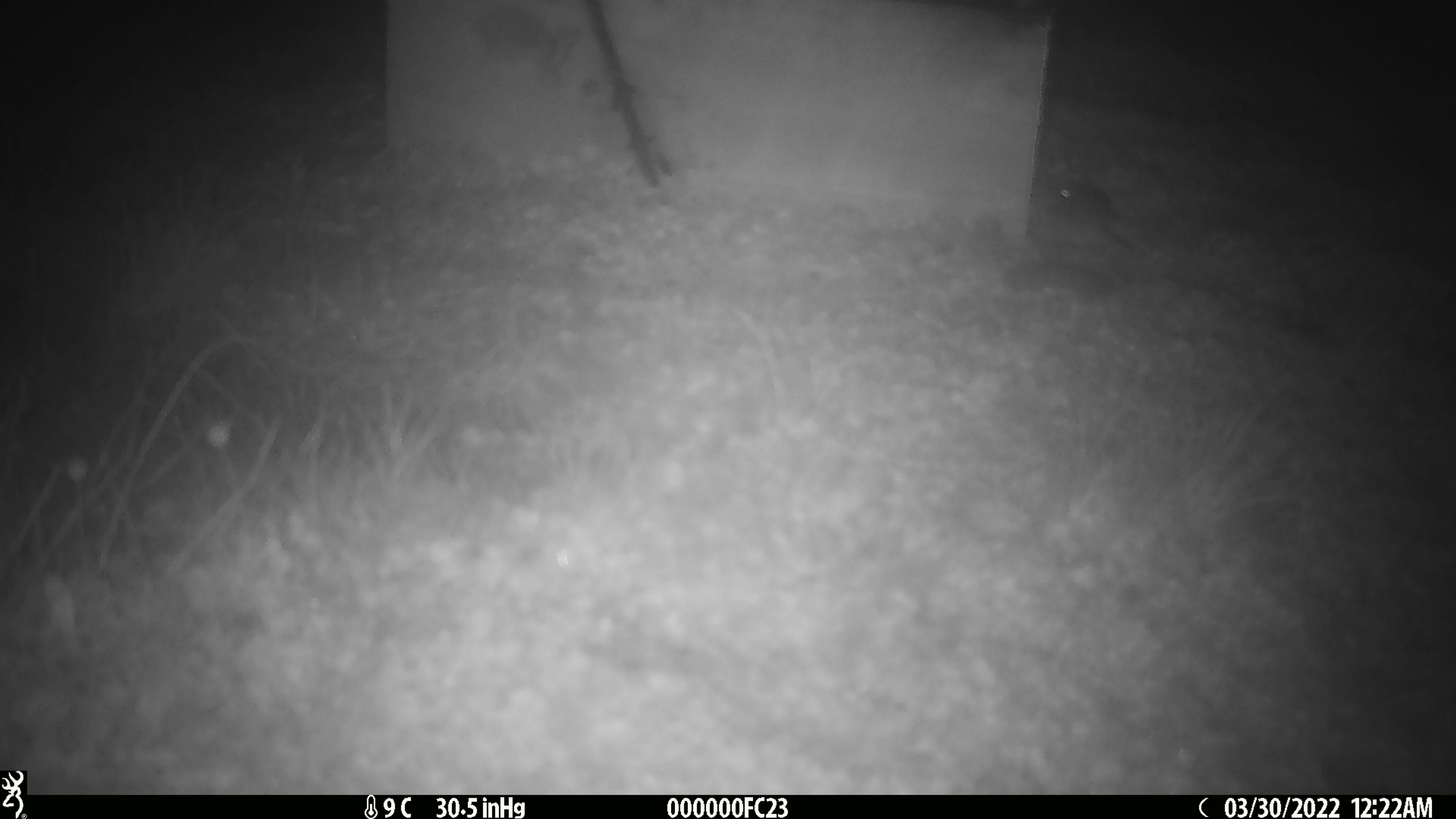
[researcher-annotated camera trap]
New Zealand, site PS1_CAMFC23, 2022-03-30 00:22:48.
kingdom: Animalia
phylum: Chordata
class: Mammalia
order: Rodentia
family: Muridae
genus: Mus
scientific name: Mus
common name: mouse